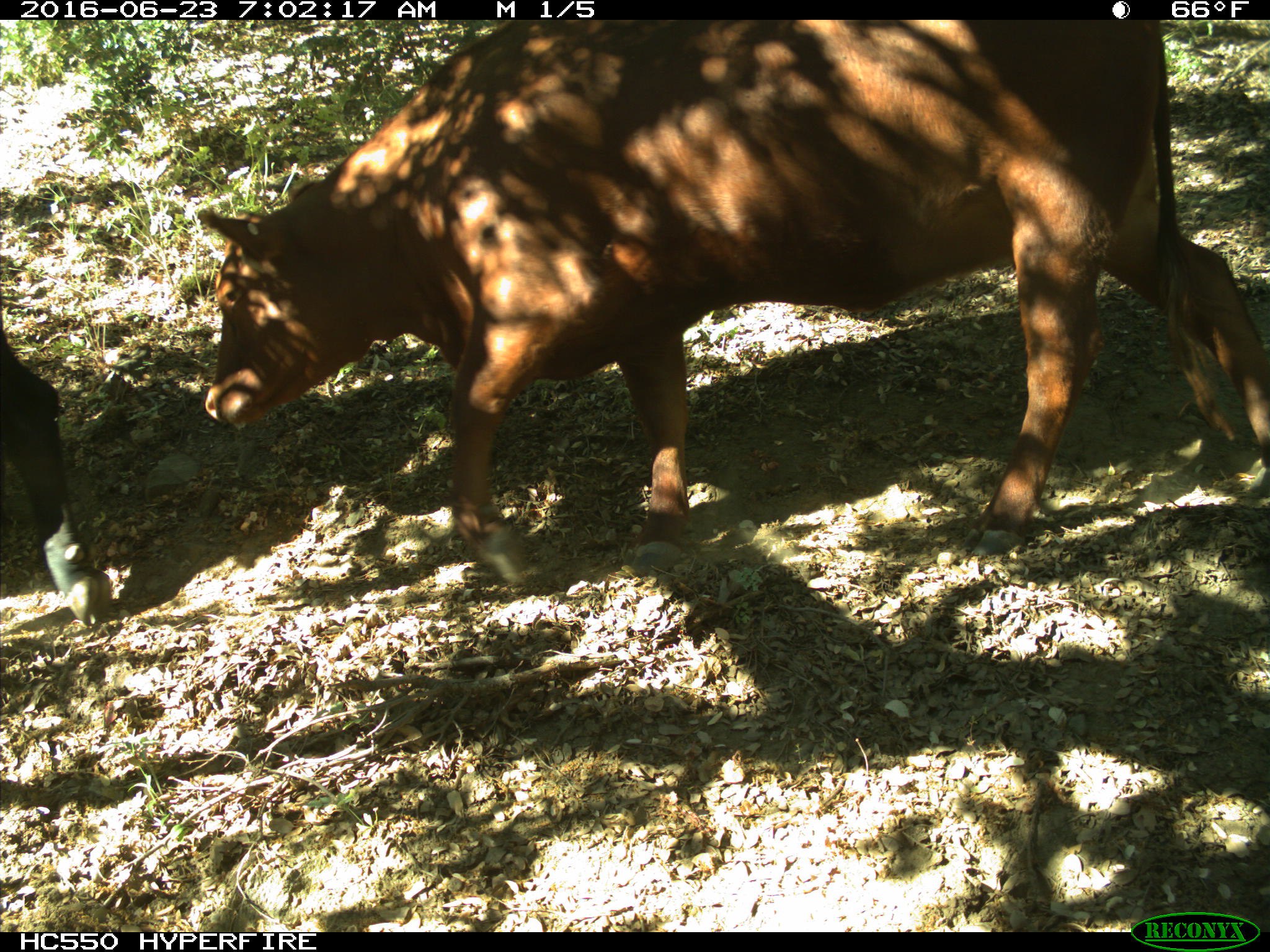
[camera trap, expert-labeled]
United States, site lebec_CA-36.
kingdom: Animalia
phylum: Chordata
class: Mammalia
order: Artiodactyla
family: Bovidae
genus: Bos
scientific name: Bos taurus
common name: domestic cow